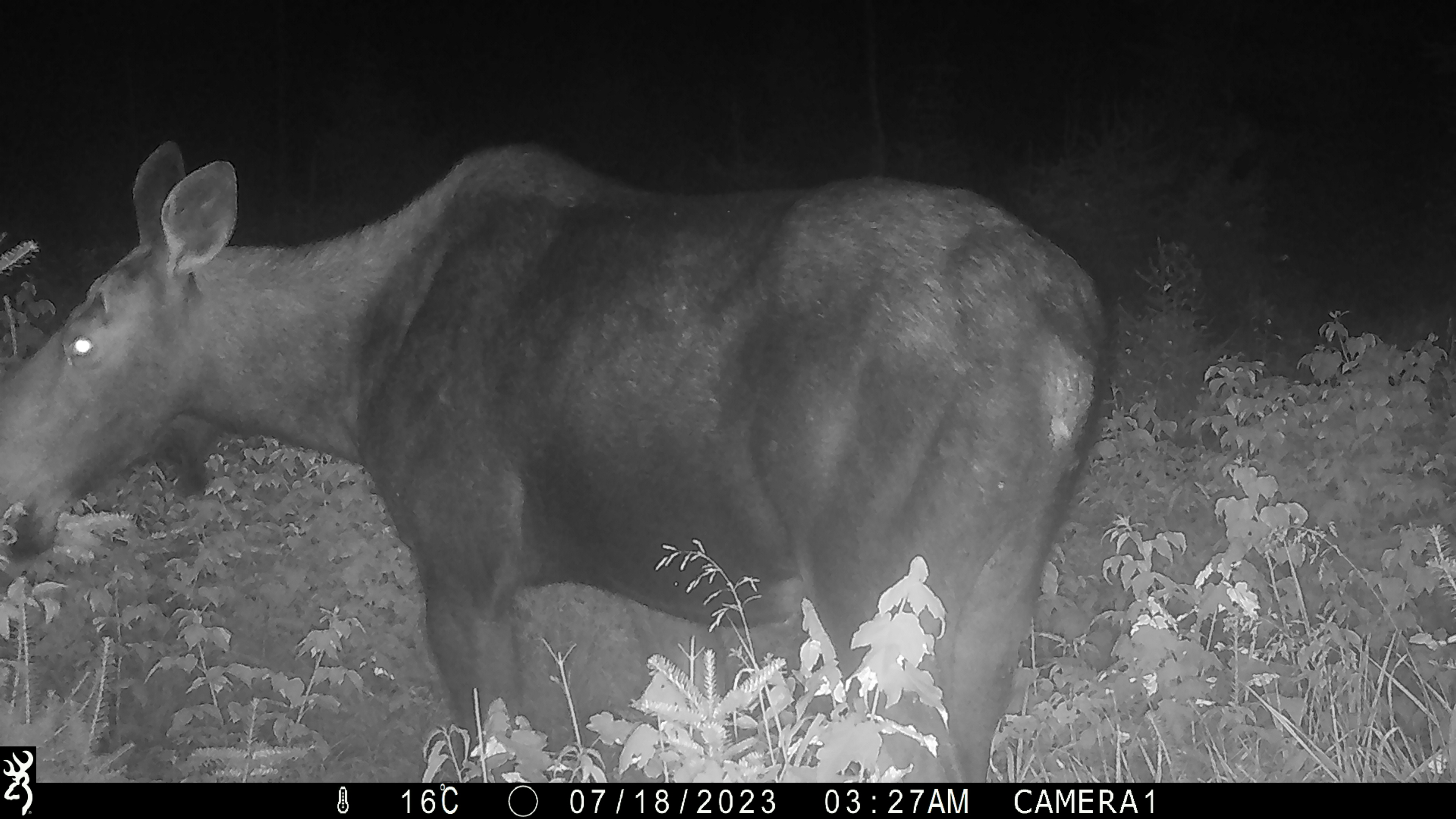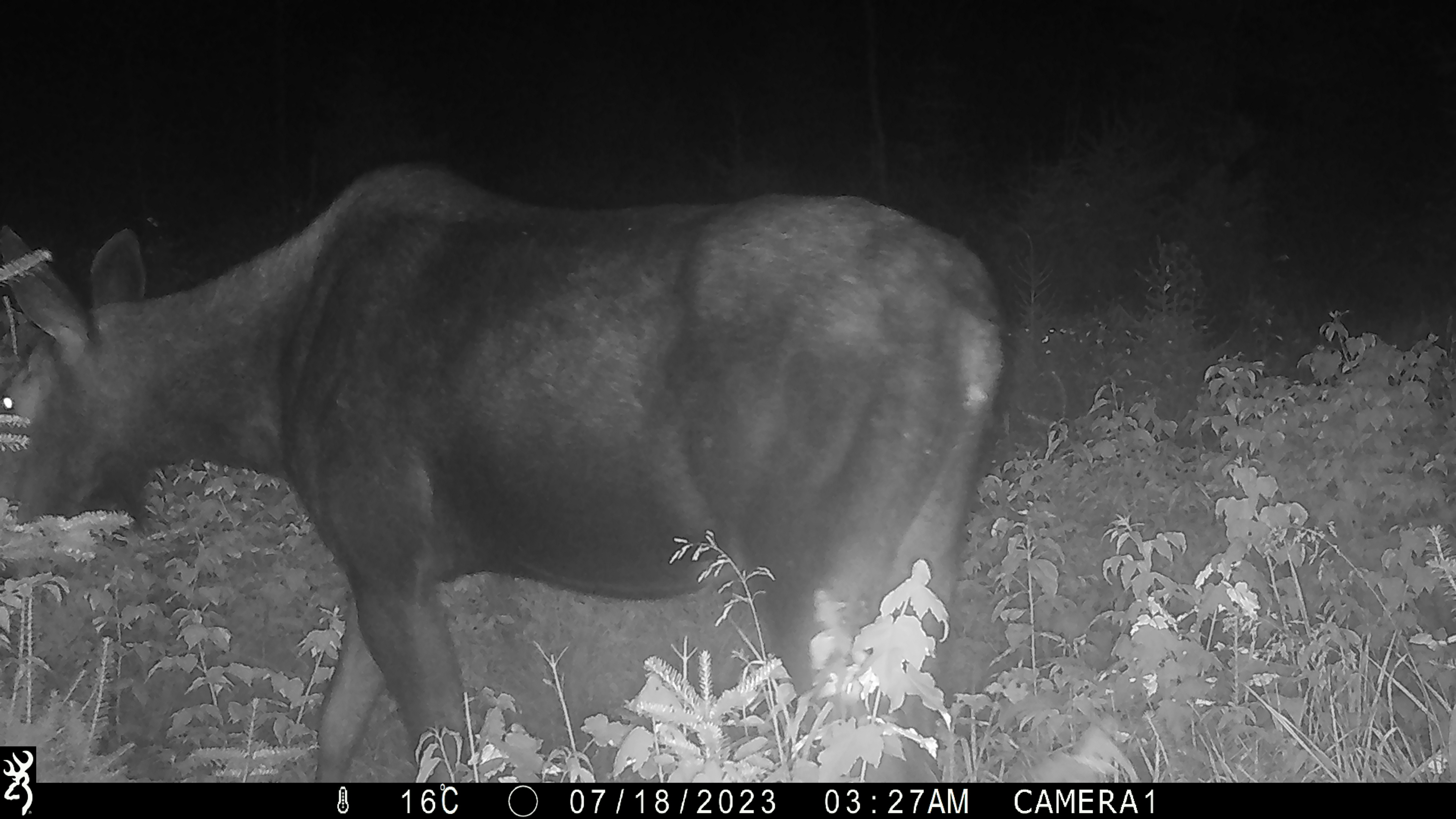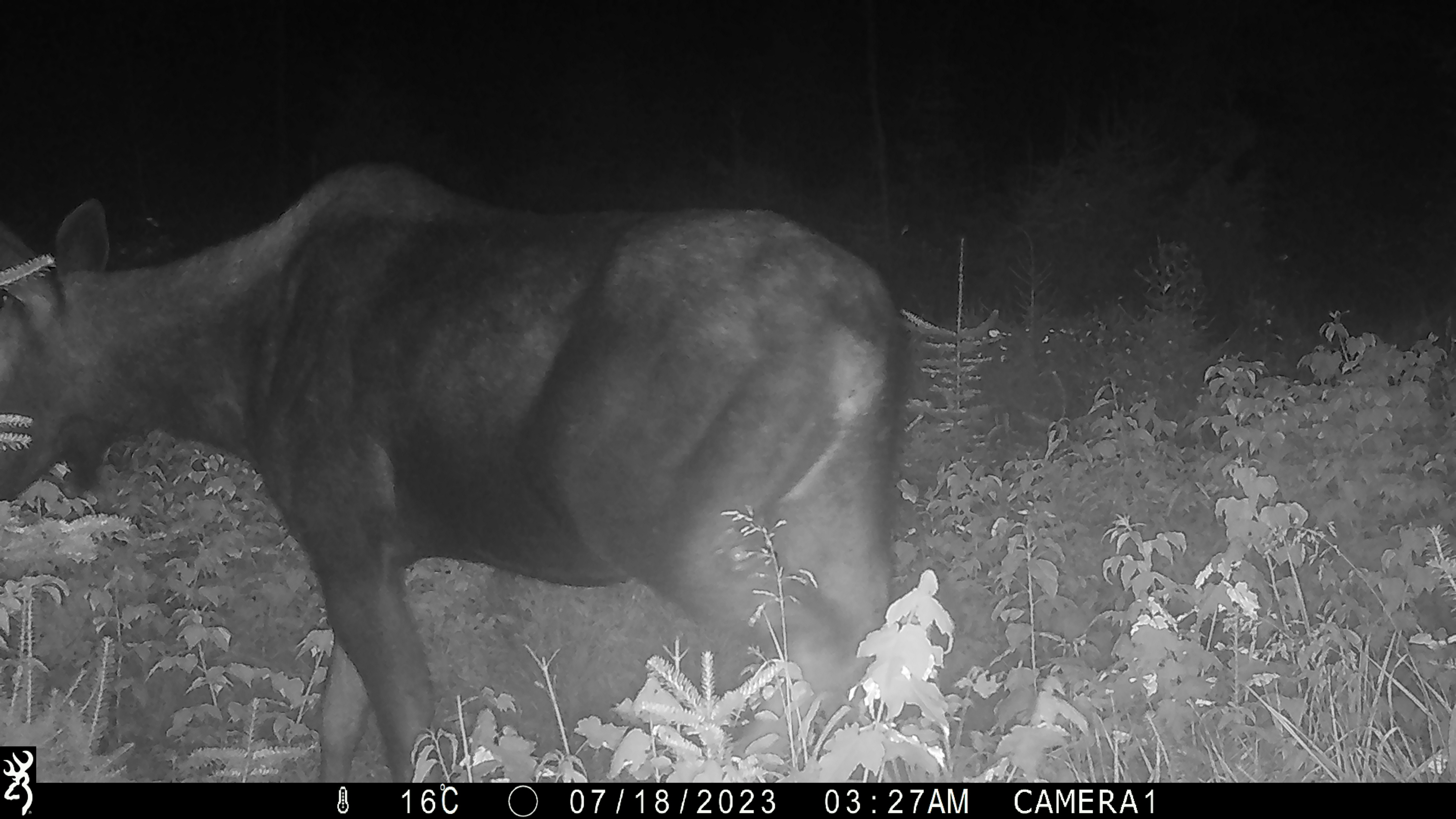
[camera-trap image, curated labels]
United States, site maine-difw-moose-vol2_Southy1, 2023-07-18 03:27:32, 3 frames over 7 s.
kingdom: Animalia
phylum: Chordata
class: Mammalia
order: Artiodactyla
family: Cervidae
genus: Alces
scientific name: Alces alces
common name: moose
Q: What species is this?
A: Moose (Alces alces).